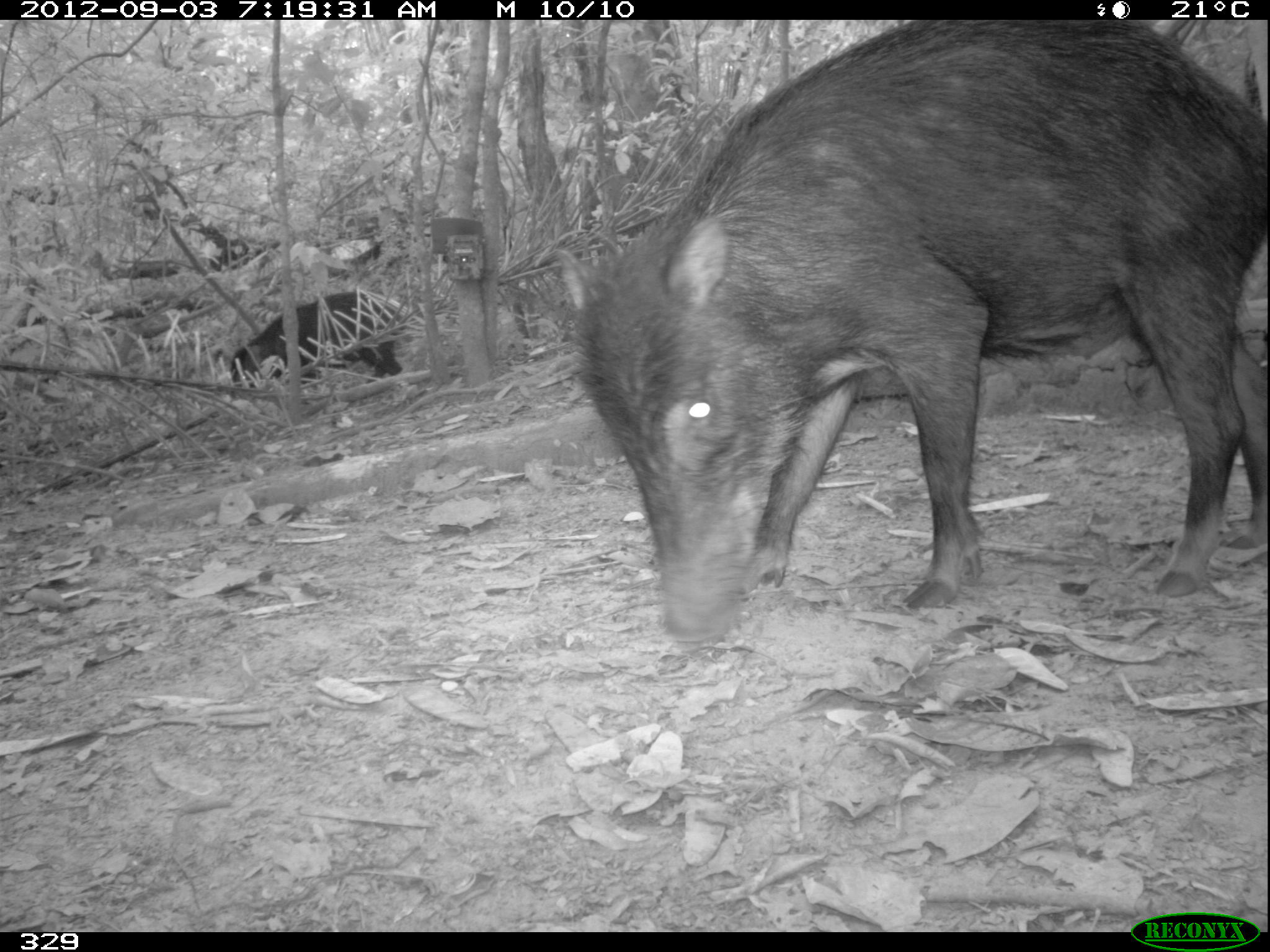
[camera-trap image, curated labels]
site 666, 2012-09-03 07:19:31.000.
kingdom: Animalia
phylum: Chordata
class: Mammalia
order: Artiodactyla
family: Tayassuidae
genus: Tayassu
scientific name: Tayassu pecari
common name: white-lipped peccary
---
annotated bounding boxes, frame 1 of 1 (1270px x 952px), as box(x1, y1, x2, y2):
tayassu pecari: box(557, 18, 1270, 646); box(230, 291, 404, 405)